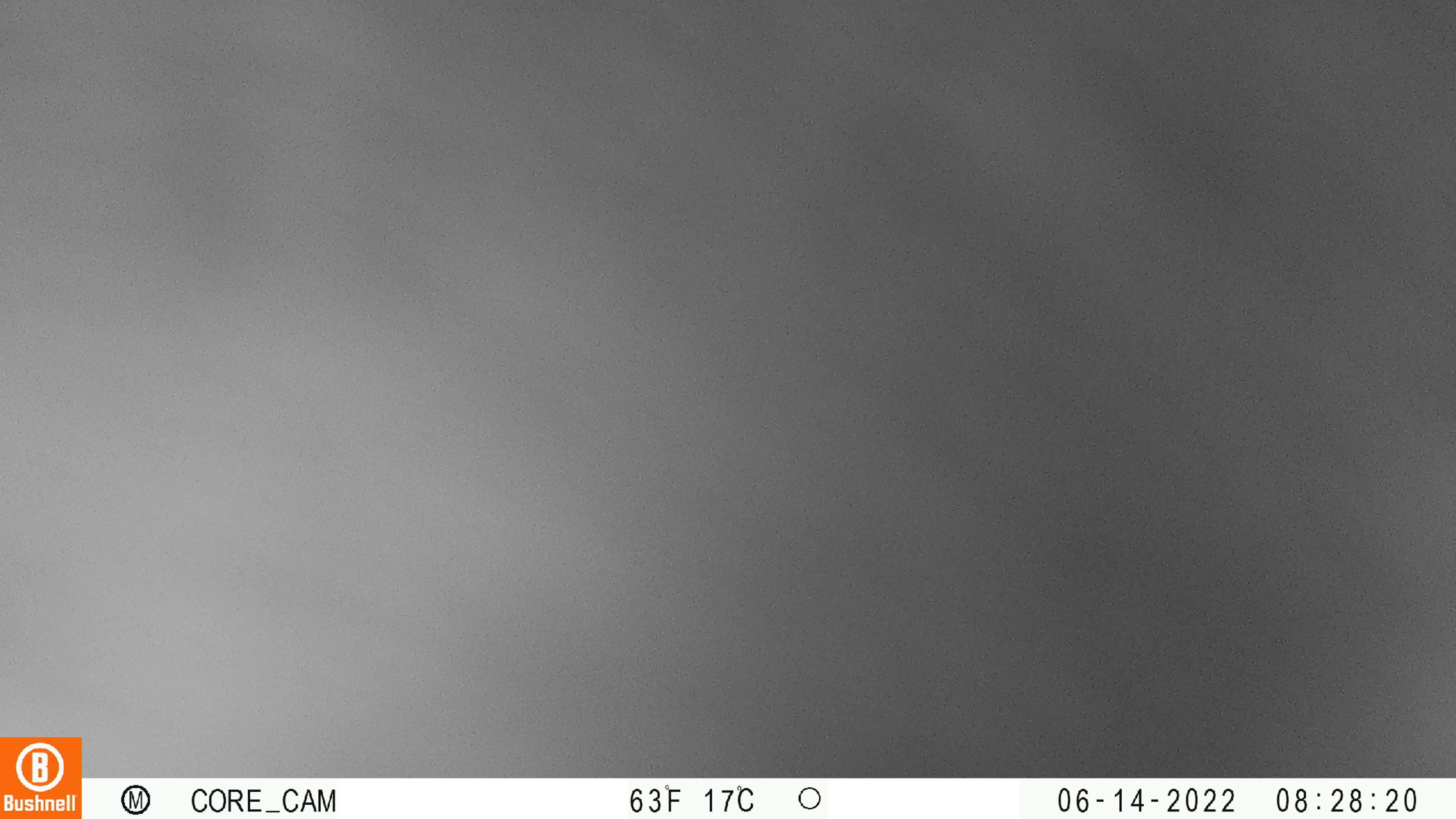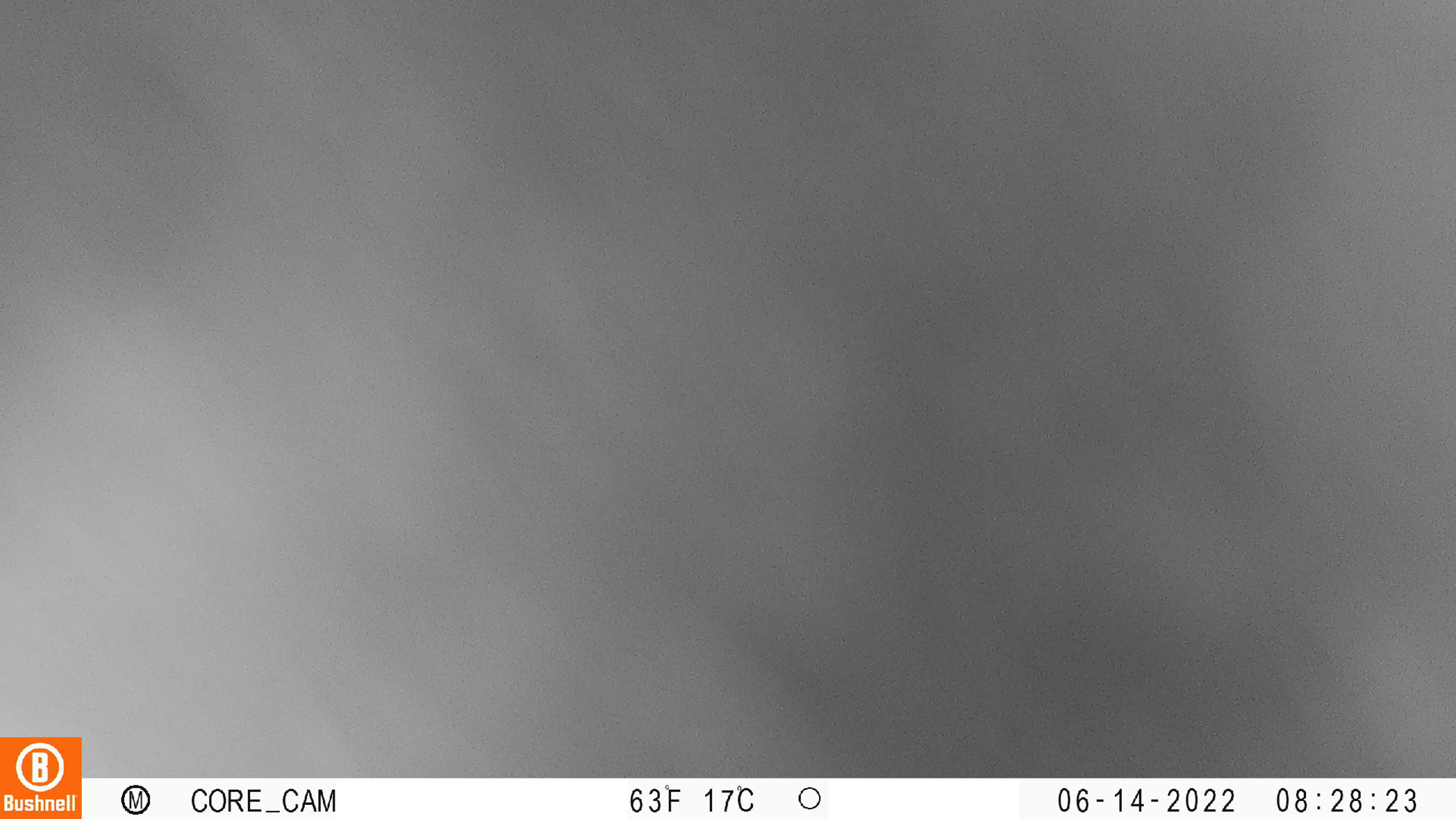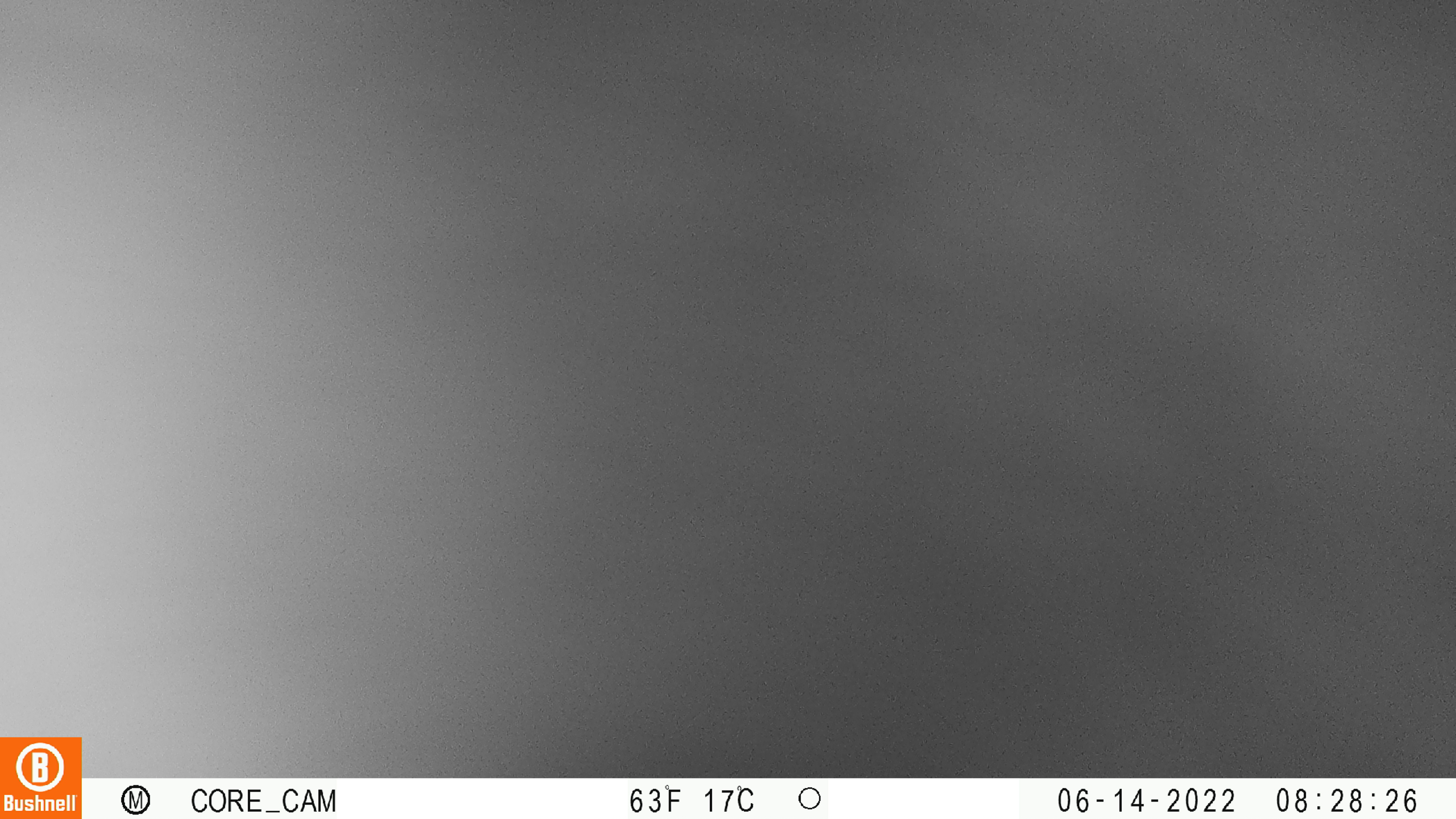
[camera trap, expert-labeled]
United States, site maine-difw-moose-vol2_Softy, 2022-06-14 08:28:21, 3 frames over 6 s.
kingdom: Animalia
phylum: Chordata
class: Mammalia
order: Artiodactyla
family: Cervidae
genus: Alces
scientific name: Alces alces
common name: moose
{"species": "moose (Alces alces)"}